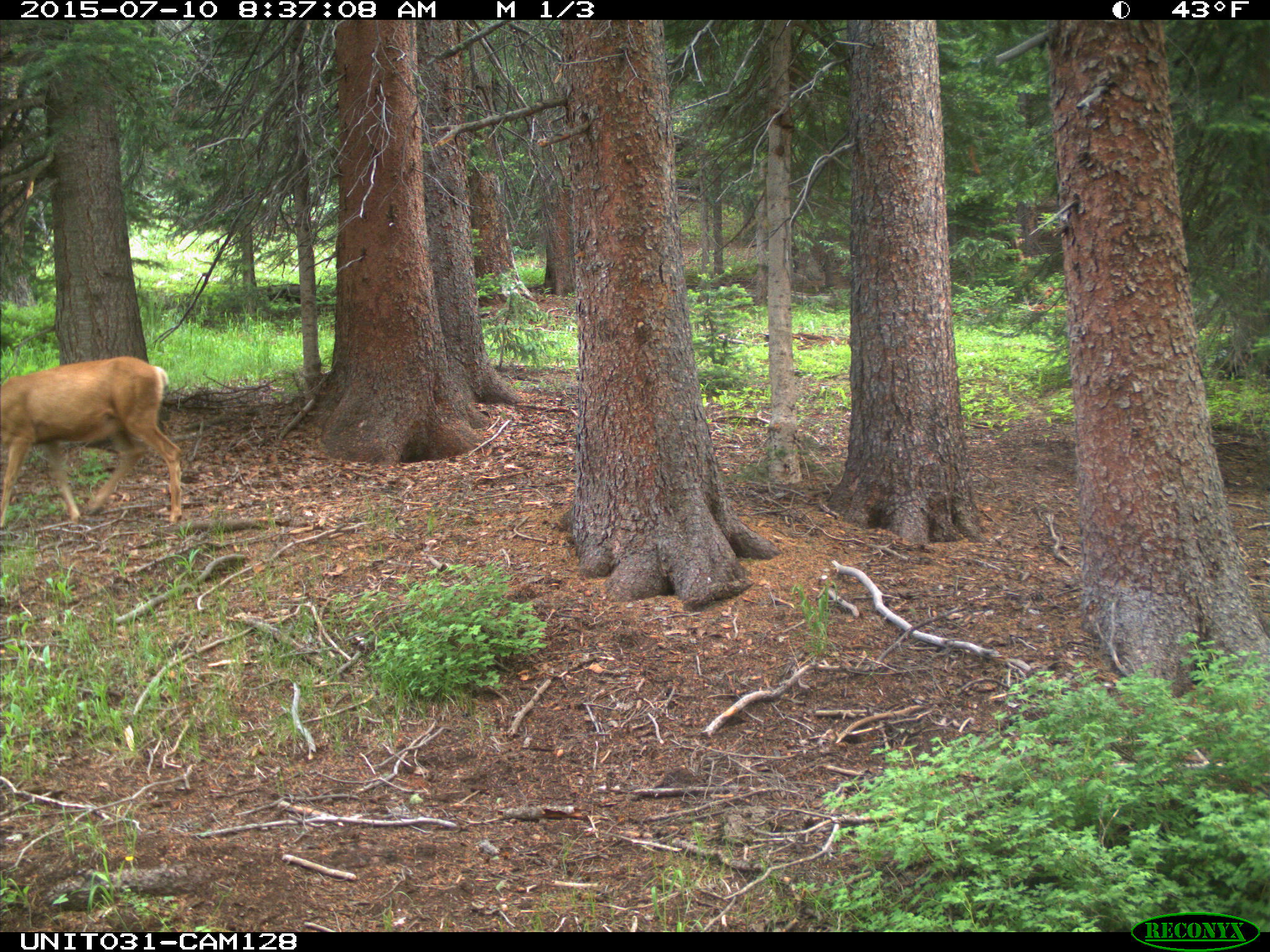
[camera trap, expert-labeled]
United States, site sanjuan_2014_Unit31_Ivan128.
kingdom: Animalia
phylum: Chordata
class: Mammalia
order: Artiodactyla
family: Cervidae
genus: Odocoileus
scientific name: Odocoileus hemionus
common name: mule deer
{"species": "Odocoileus hemionus (mule deer)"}